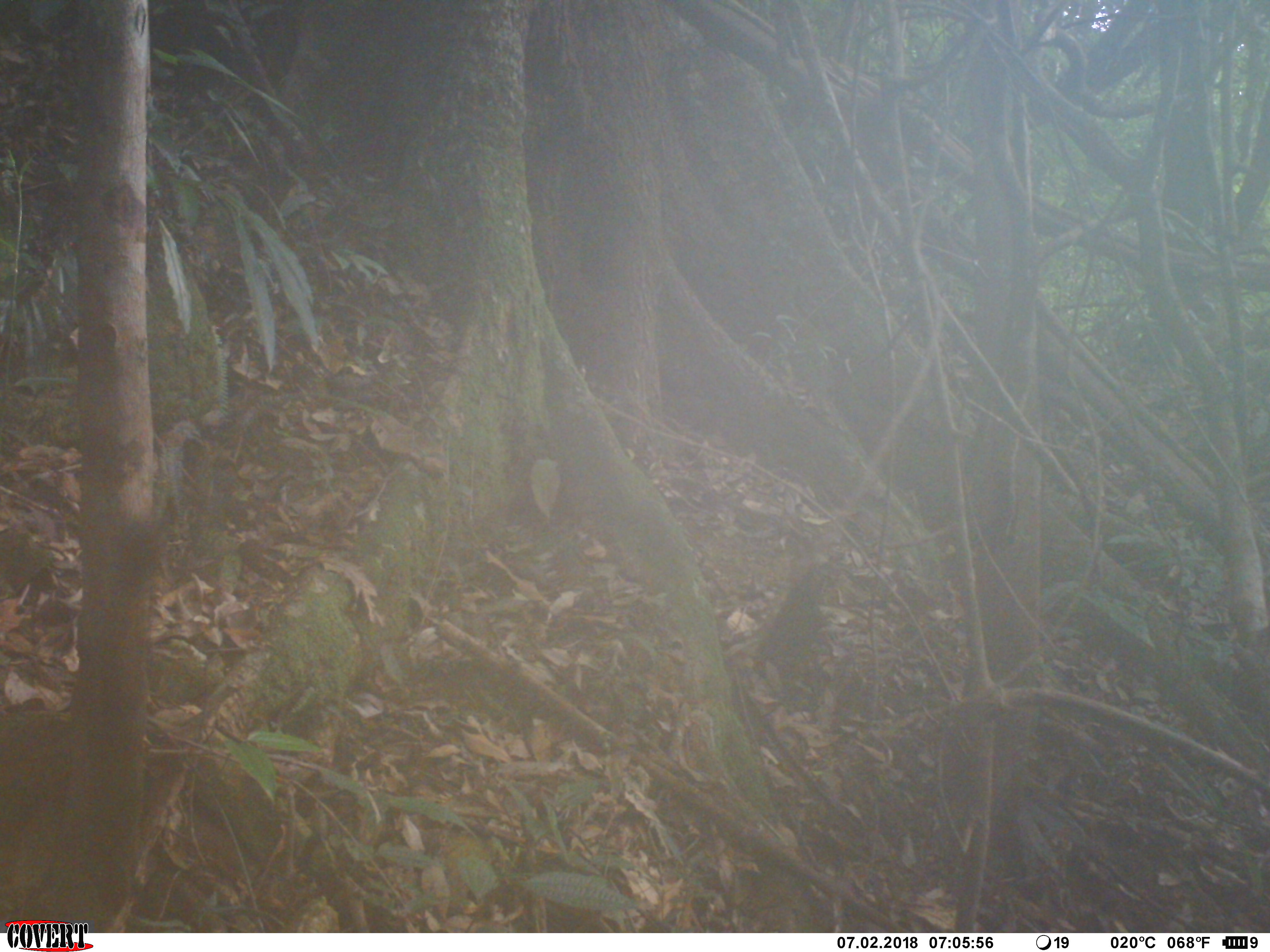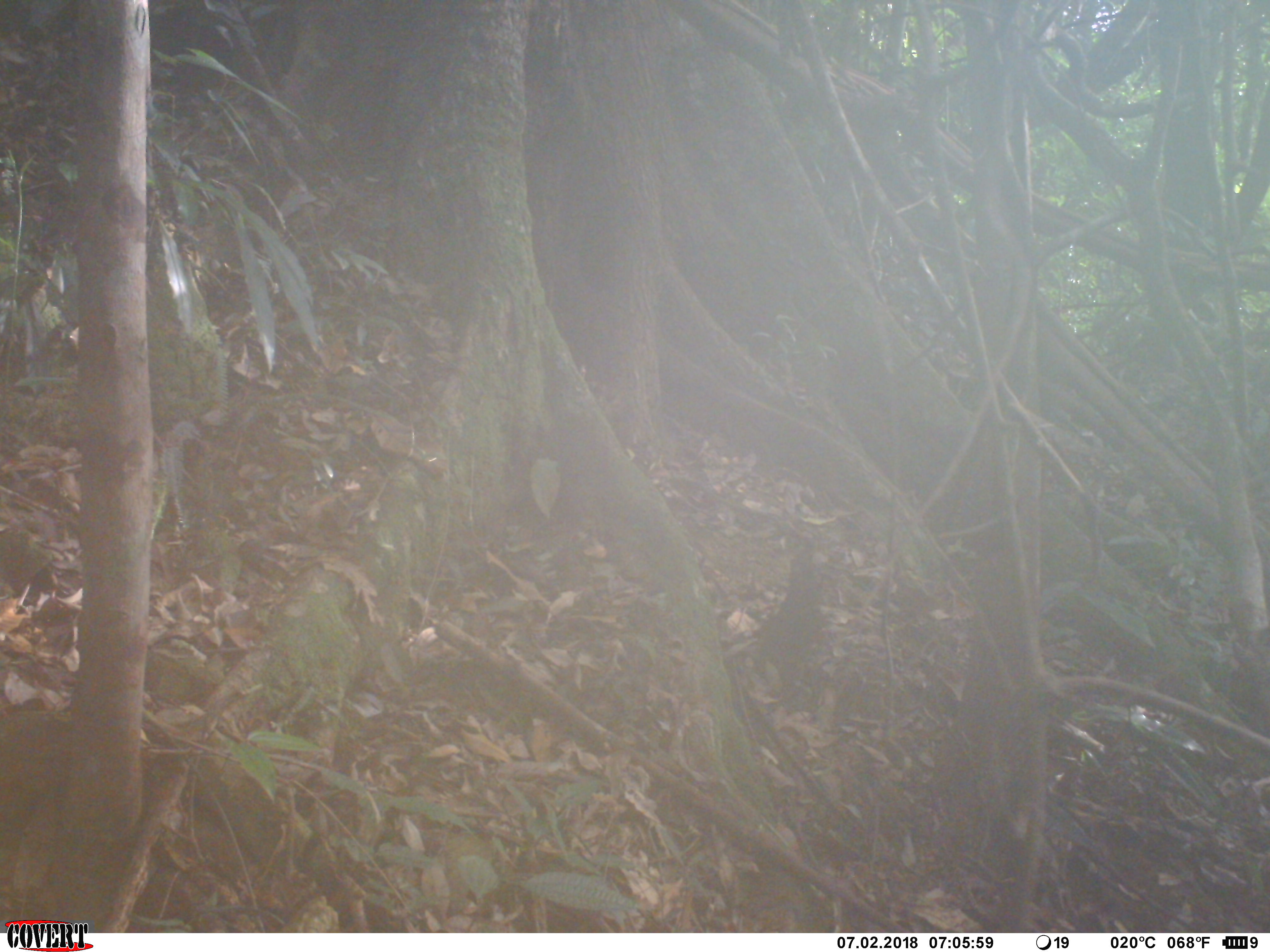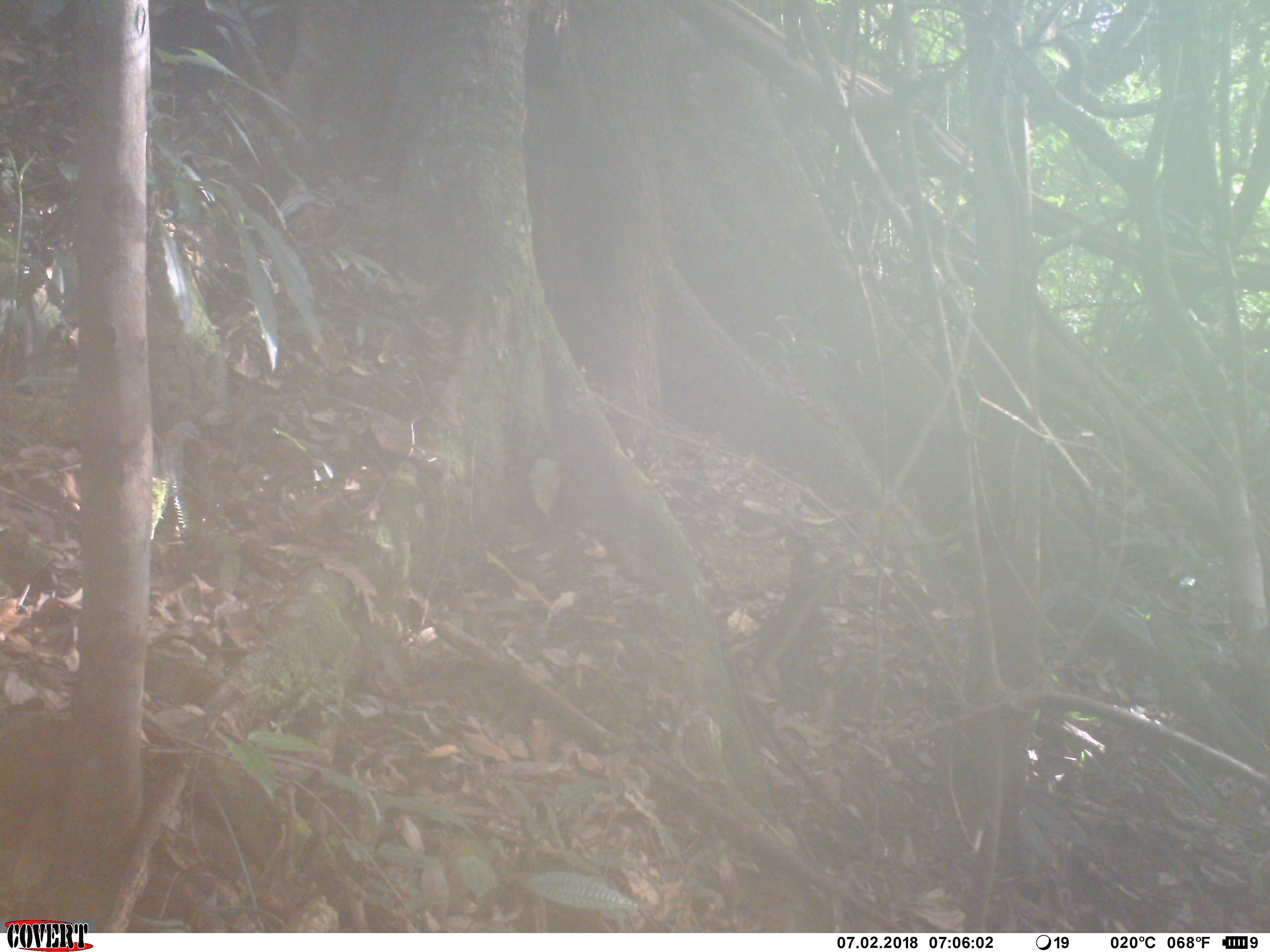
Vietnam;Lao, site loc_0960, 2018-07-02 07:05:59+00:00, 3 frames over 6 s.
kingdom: Animalia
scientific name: Animalia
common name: animal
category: unidentified animal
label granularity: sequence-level